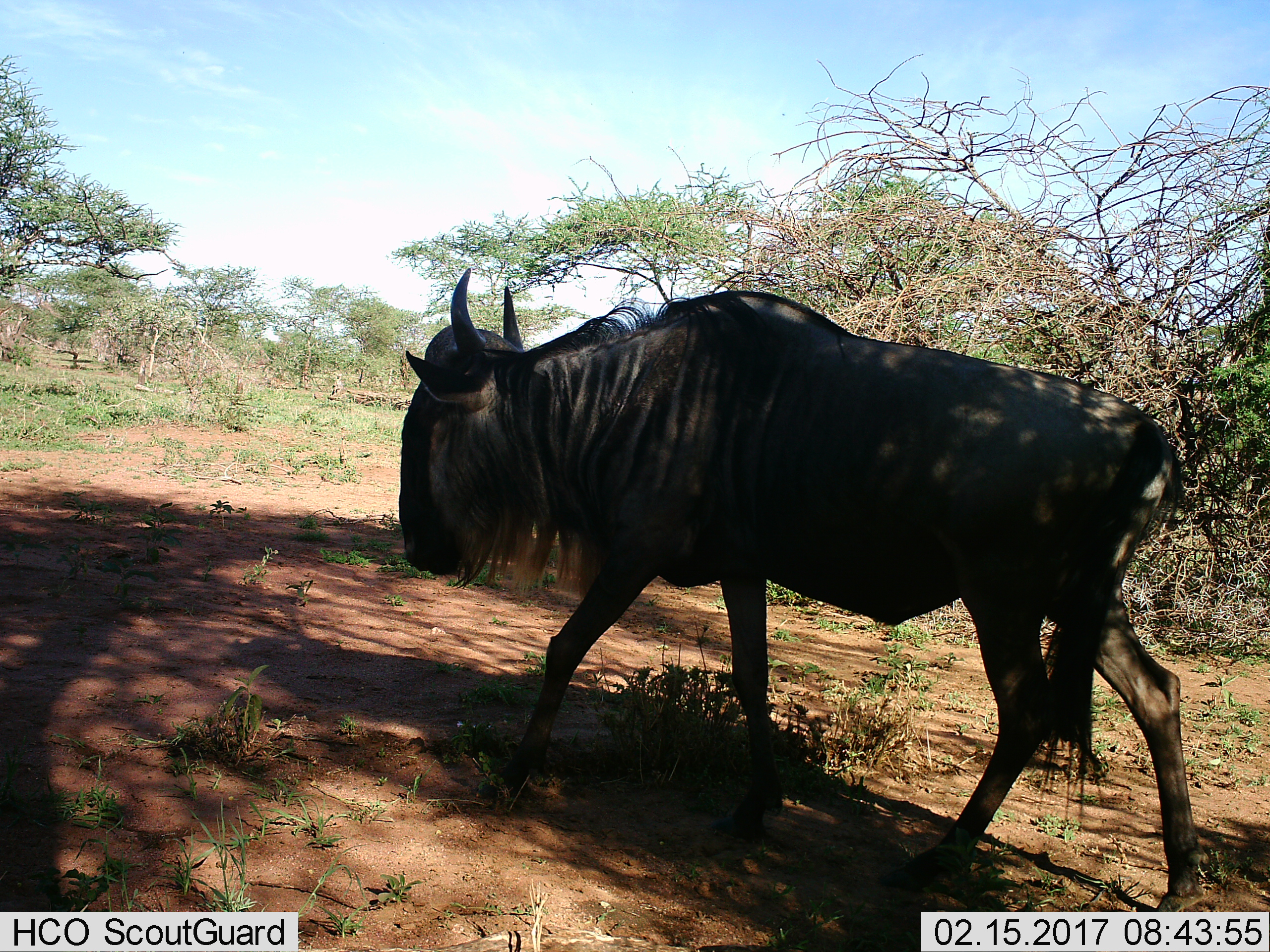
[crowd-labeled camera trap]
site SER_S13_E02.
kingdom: Animalia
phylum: Chordata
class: Mammalia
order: Artiodactyla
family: Bovidae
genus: Connochaetes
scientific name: Connochaetes taurinus taurinus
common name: blue wildebeest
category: wildebeestblue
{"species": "wildebeestblue (blue wildebeest) (Connochaetes taurinus taurinus)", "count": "1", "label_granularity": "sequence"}